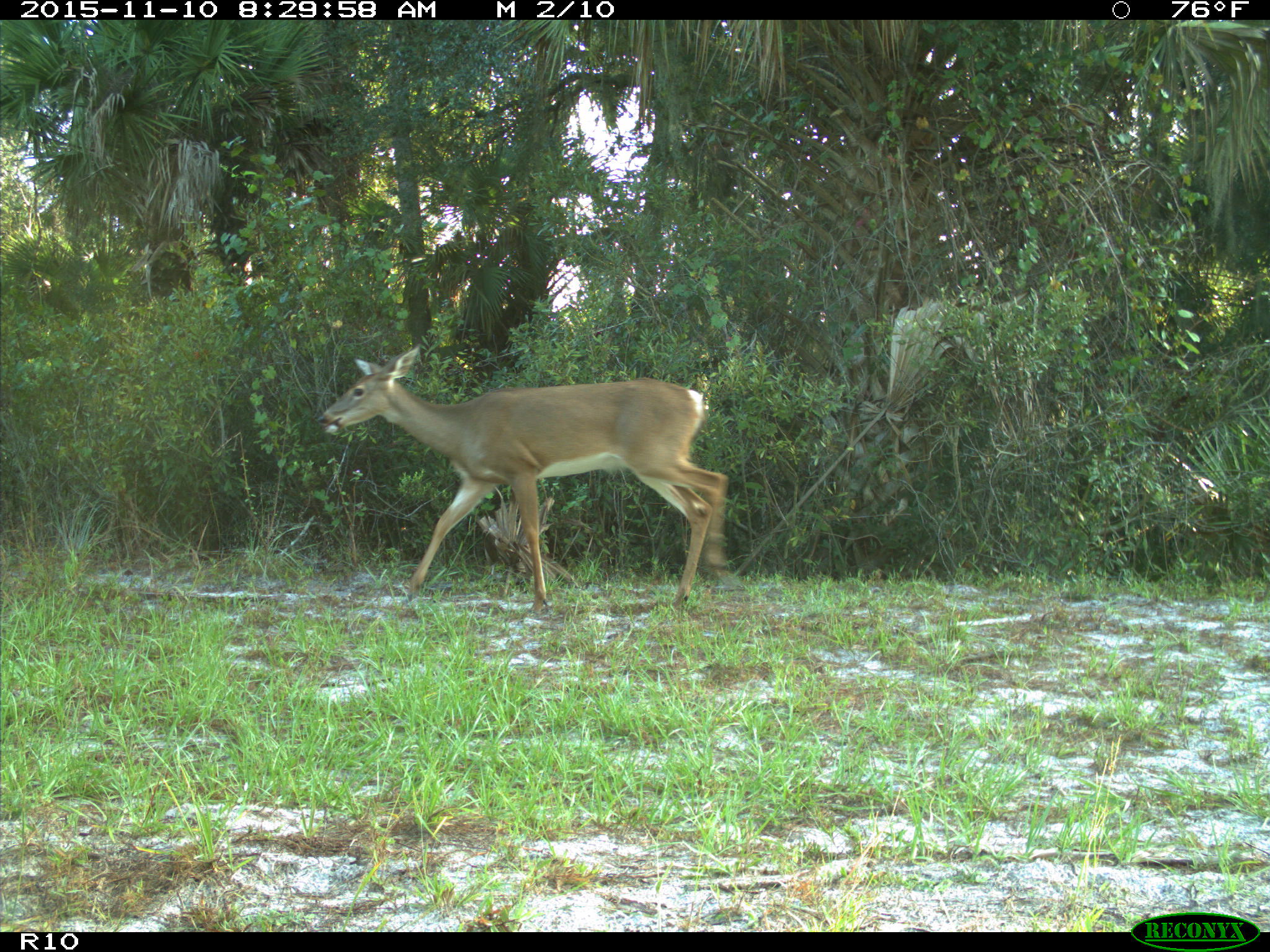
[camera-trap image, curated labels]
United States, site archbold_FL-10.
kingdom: Animalia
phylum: Chordata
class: Mammalia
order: Artiodactyla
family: Cervidae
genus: Odocoileus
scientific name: Odocoileus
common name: deer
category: unidentified deer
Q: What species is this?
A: Unidentified deer (deer) (Odocoileus).